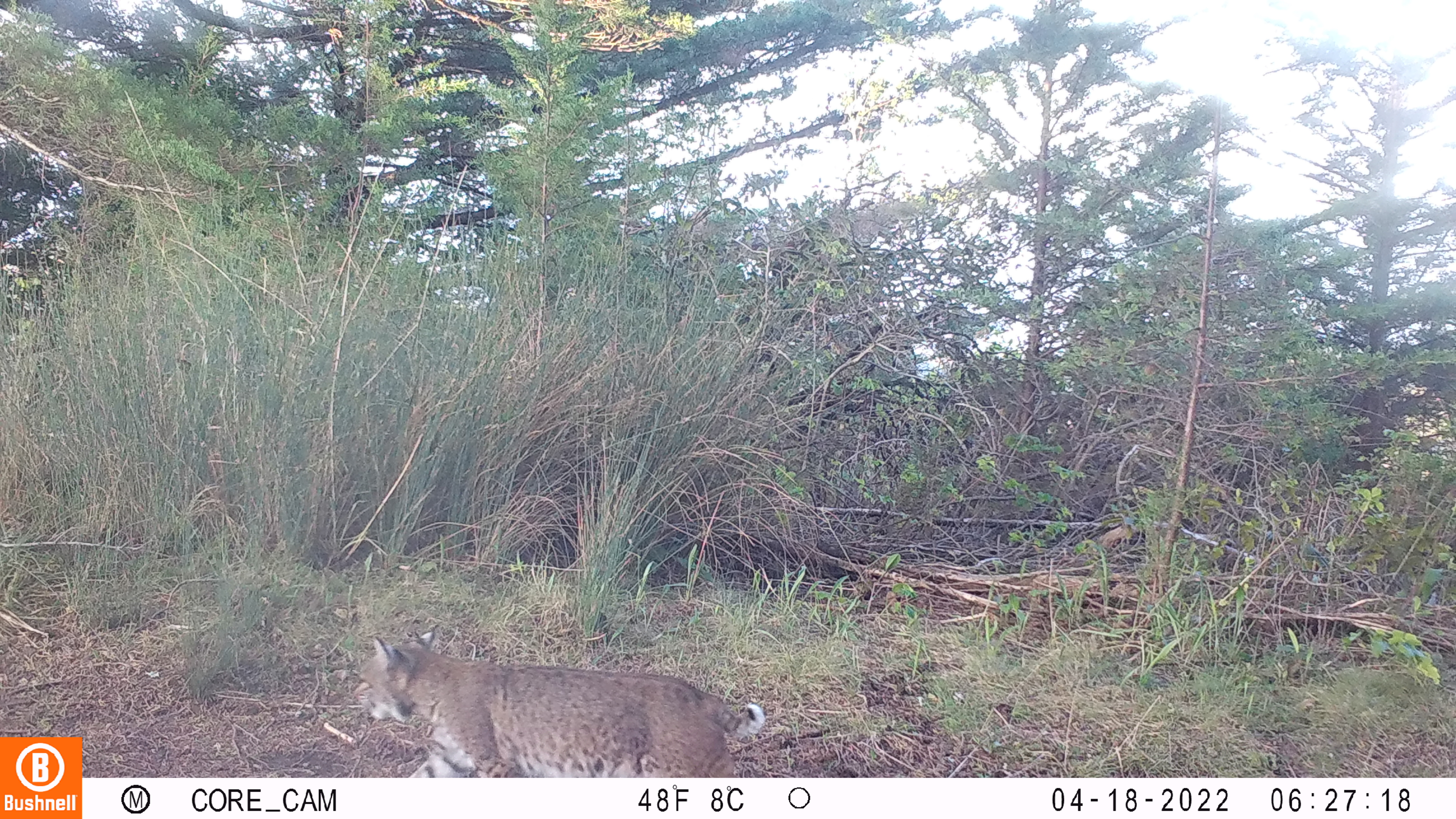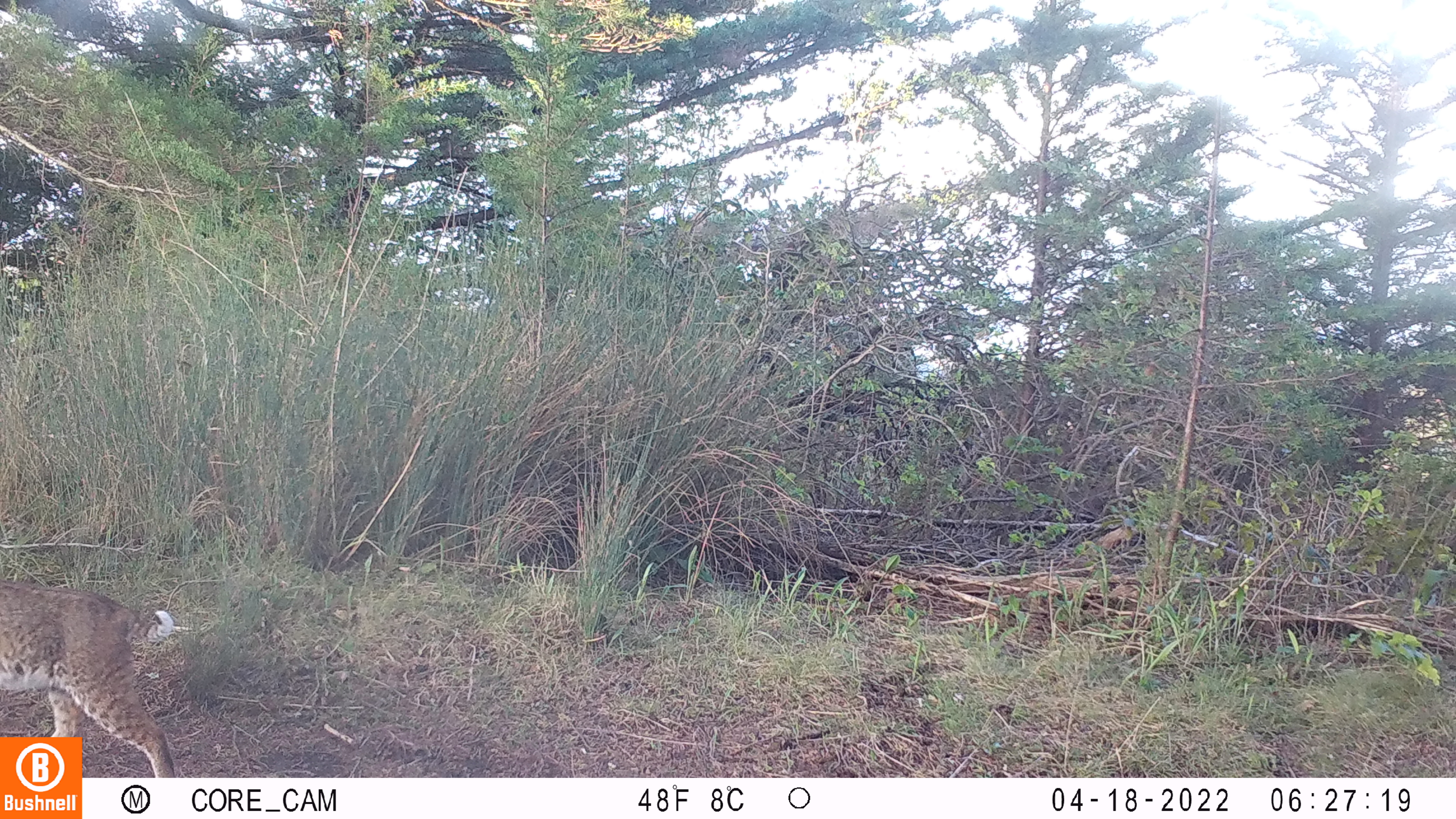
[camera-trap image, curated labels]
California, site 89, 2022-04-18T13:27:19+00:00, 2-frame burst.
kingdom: Animalia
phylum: Chordata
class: Mammalia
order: Carnivora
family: Felidae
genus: Lynx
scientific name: Lynx rufus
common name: bobcat